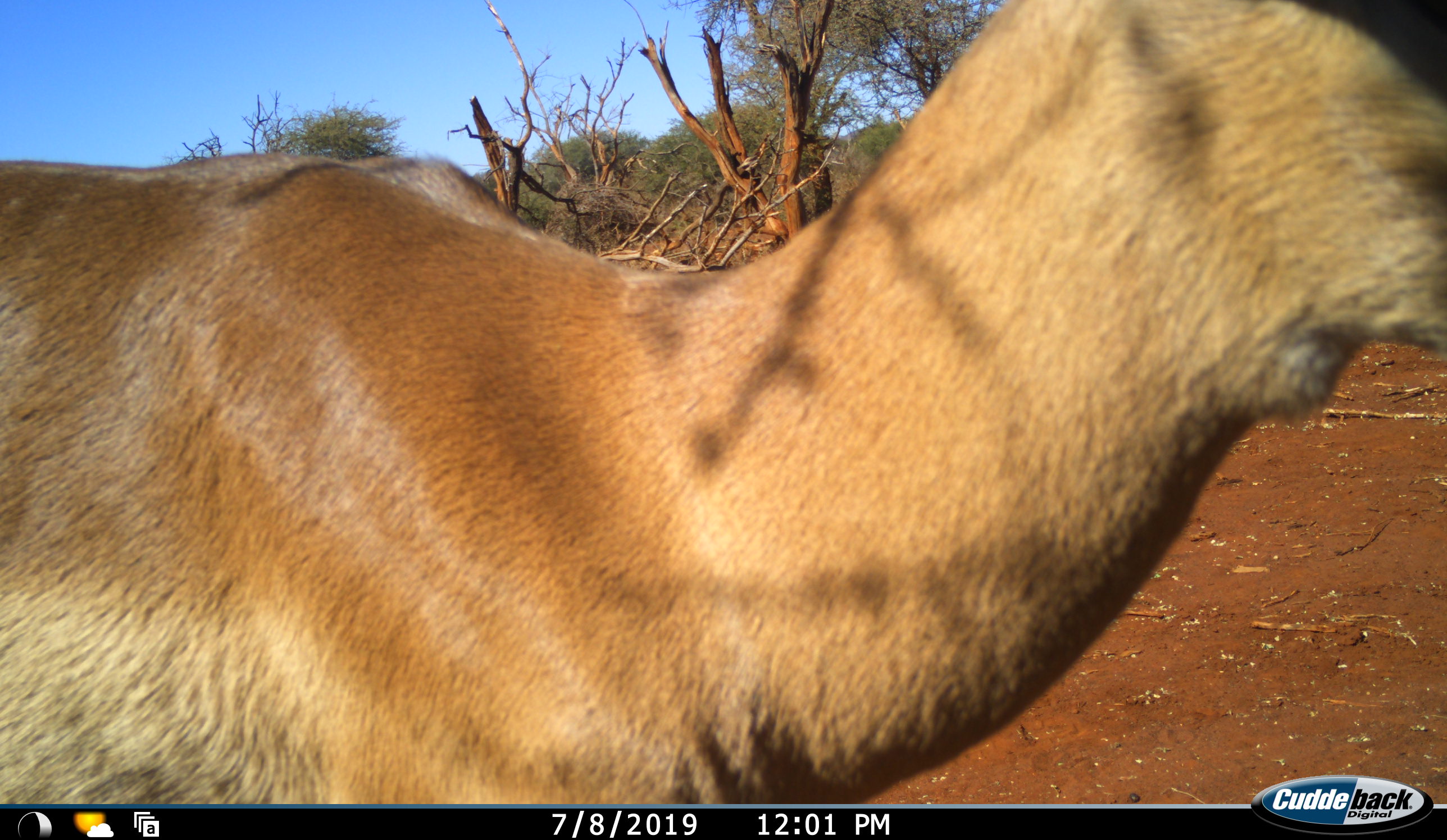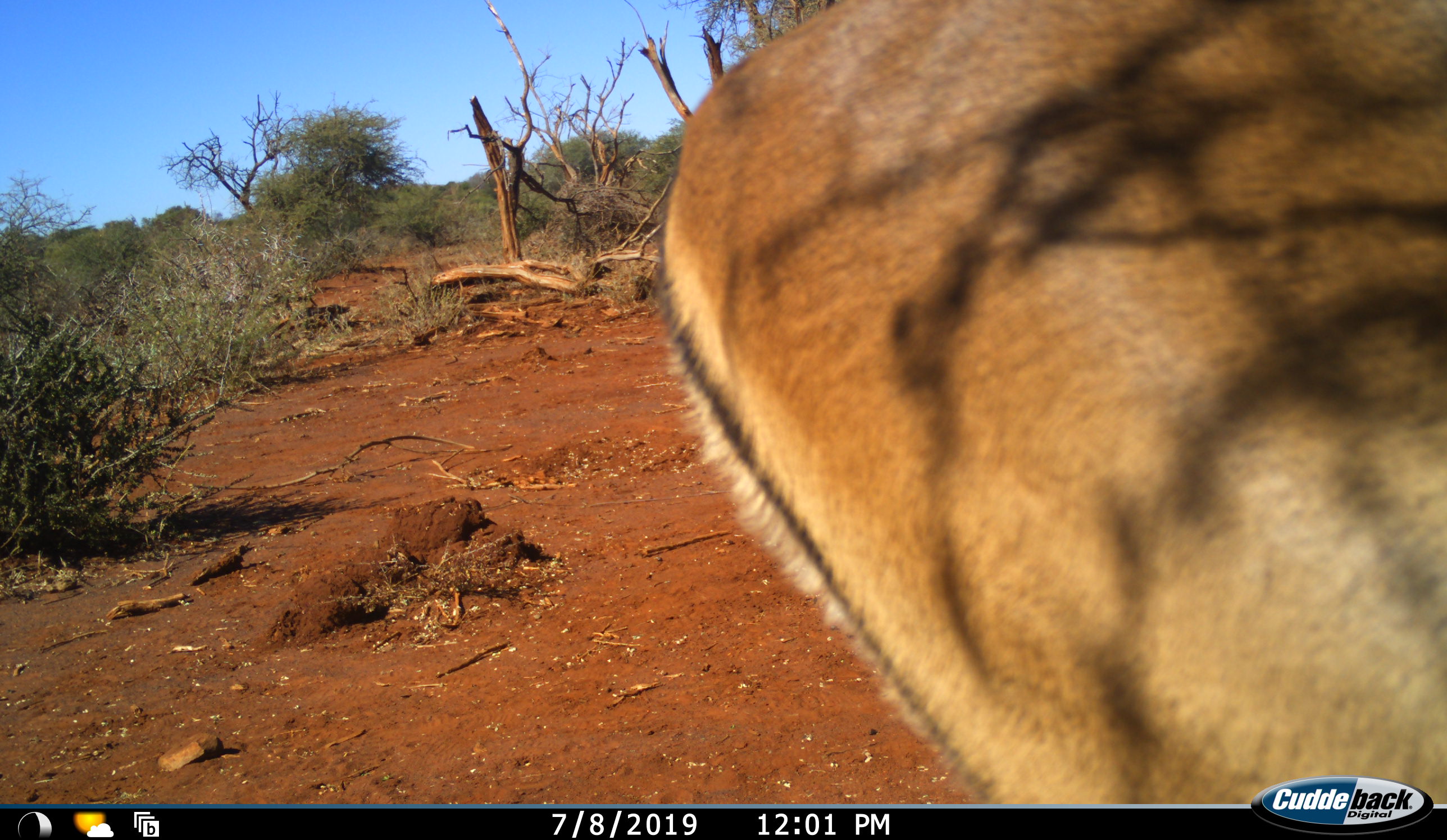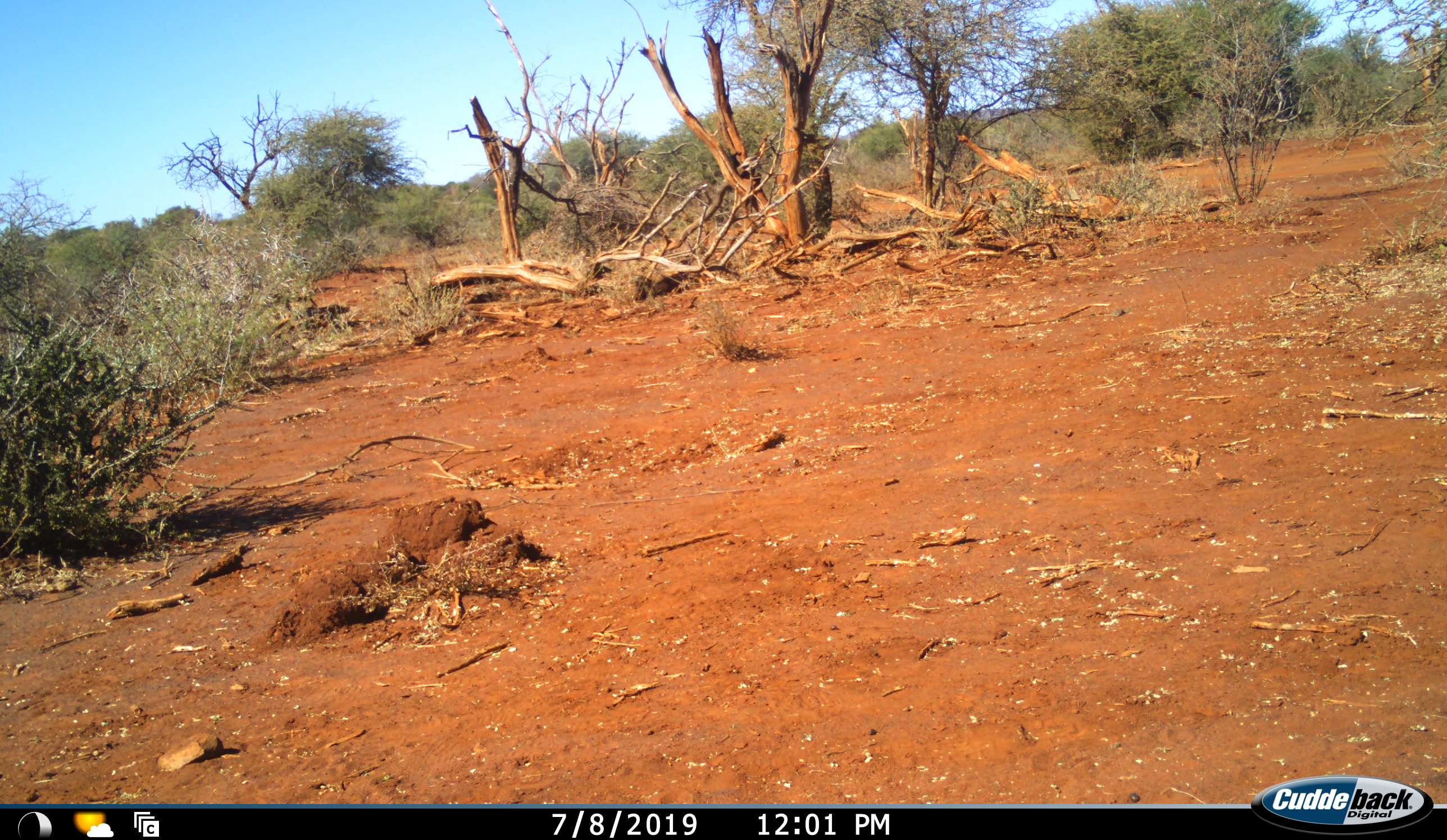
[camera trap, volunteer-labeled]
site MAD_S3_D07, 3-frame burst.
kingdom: Animalia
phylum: Chordata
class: Mammalia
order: Artiodactyla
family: Bovidae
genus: Aepyceros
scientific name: Aepyceros melampus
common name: impala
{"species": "impala (Aepyceros melampus)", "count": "1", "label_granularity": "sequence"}